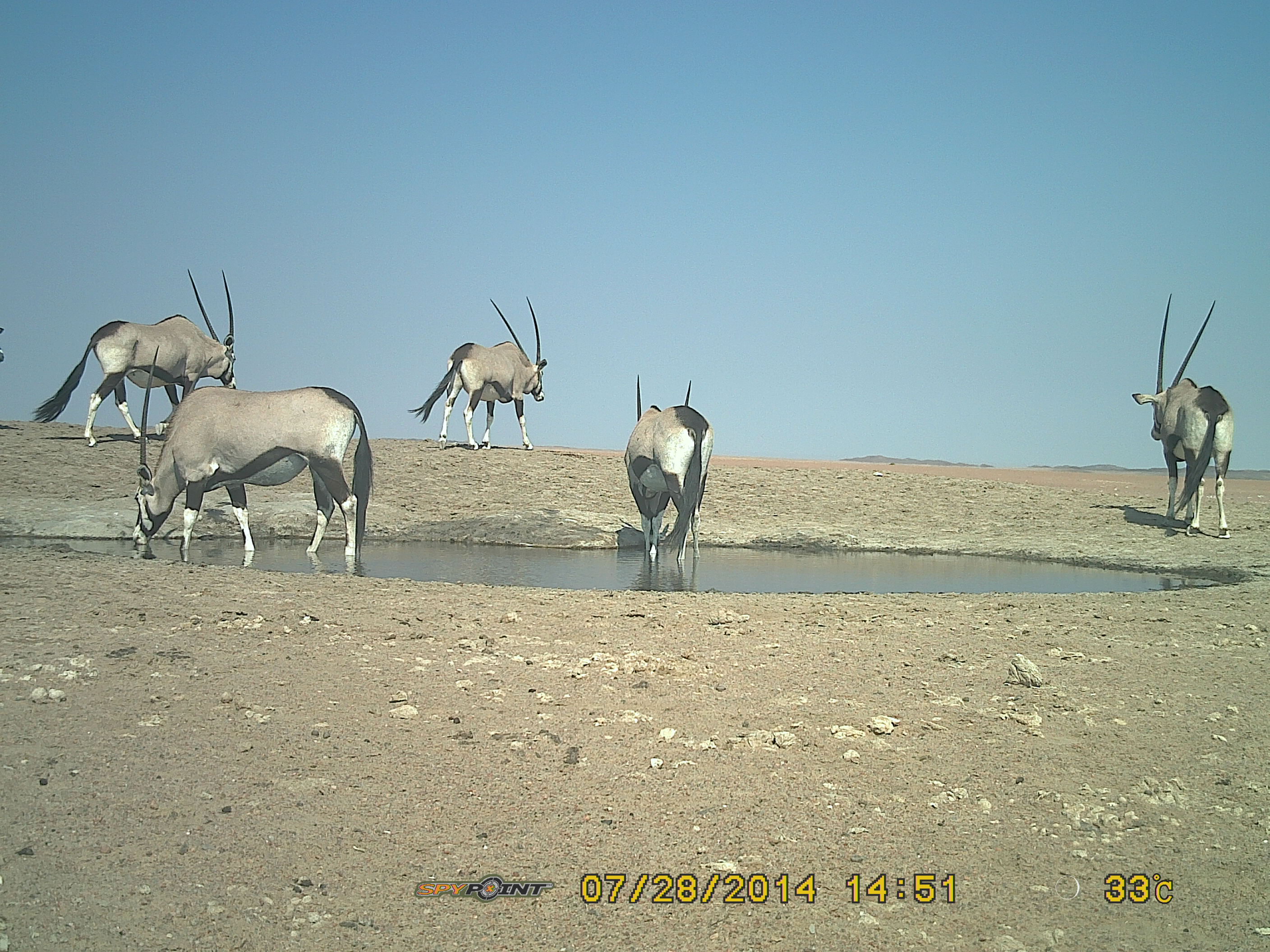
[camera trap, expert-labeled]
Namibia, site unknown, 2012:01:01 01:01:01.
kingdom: Animalia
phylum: Chordata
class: Mammalia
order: Artiodactyla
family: Bovidae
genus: Oryx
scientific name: Oryx gazella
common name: gemsbok